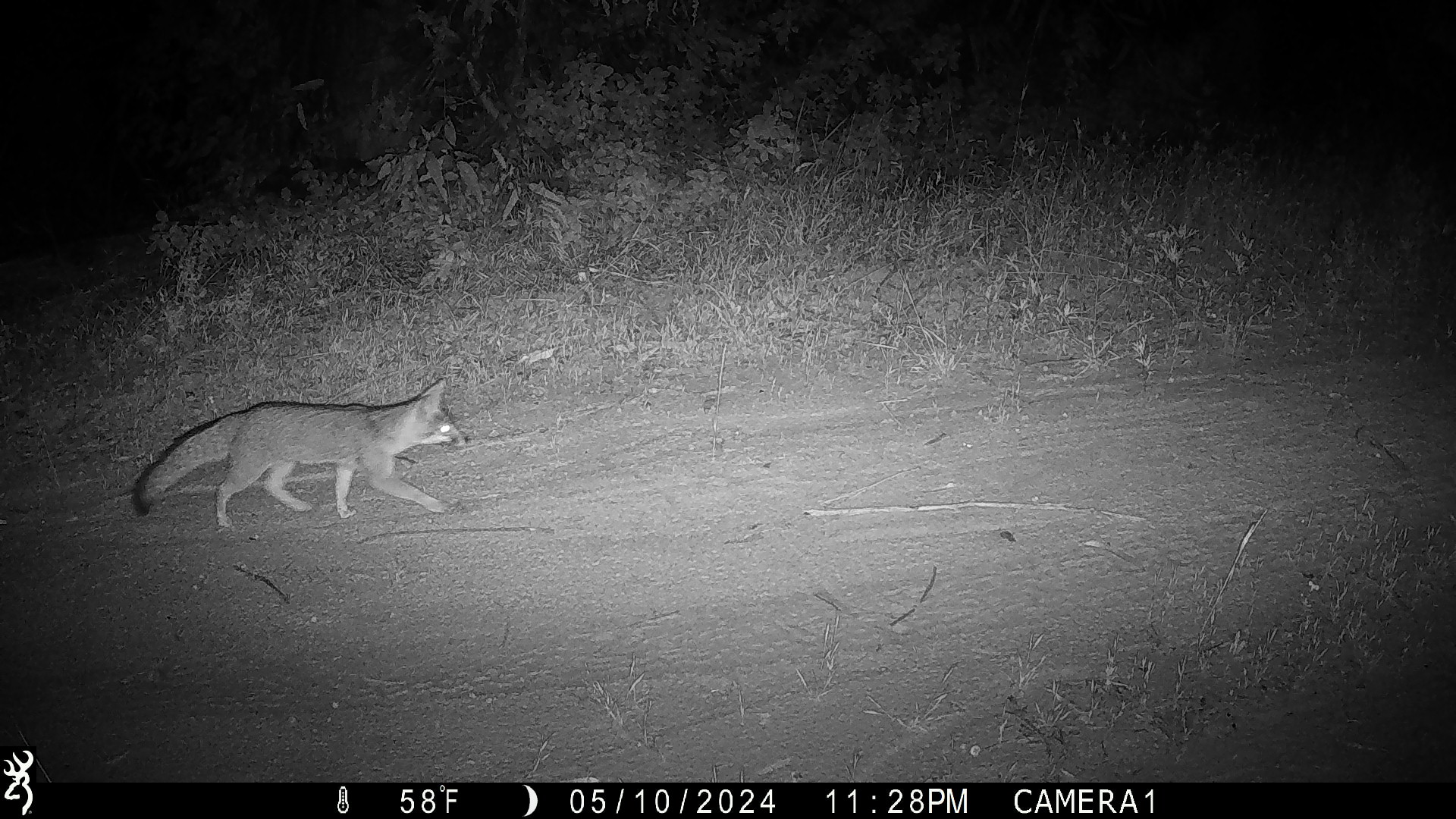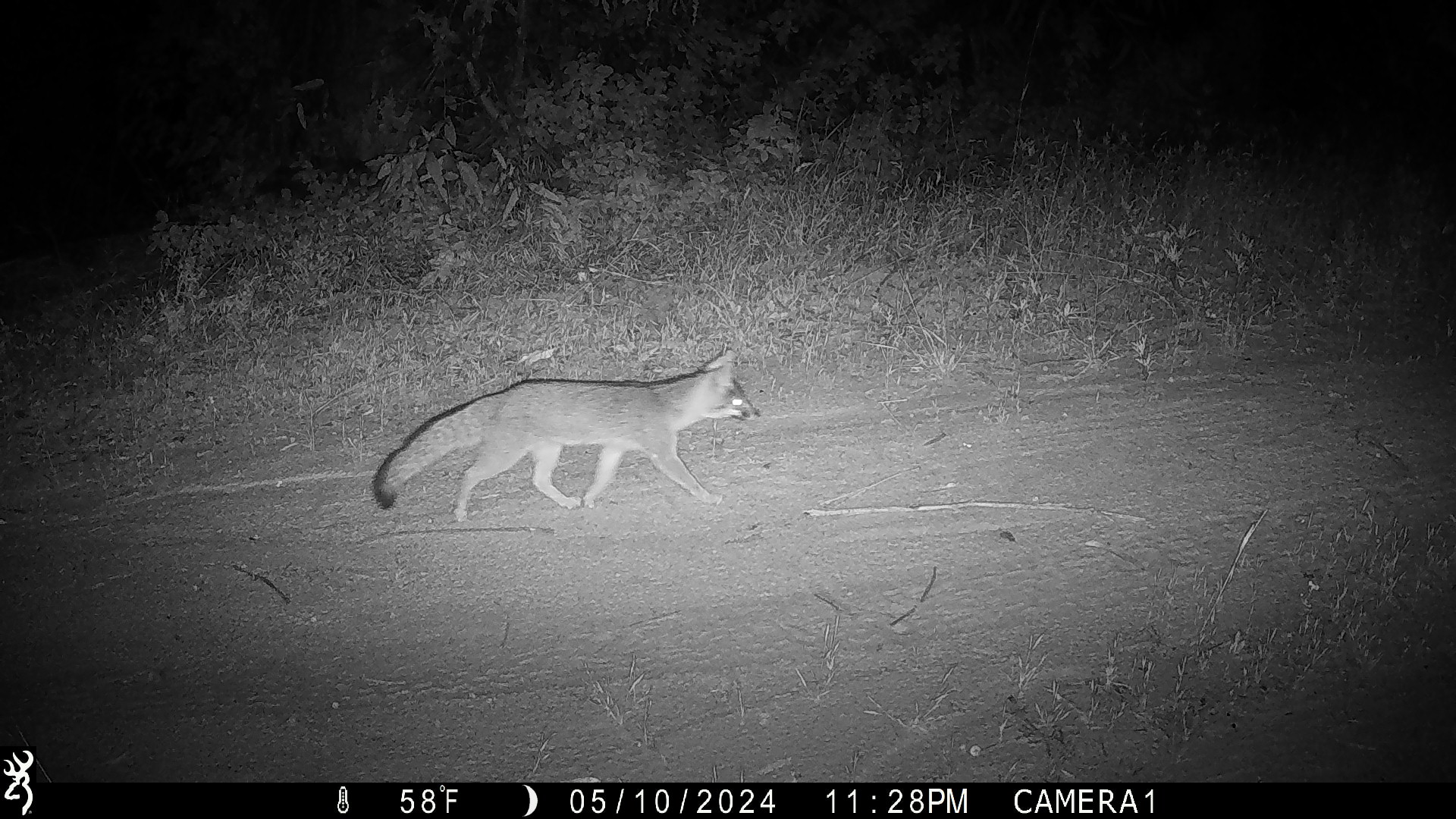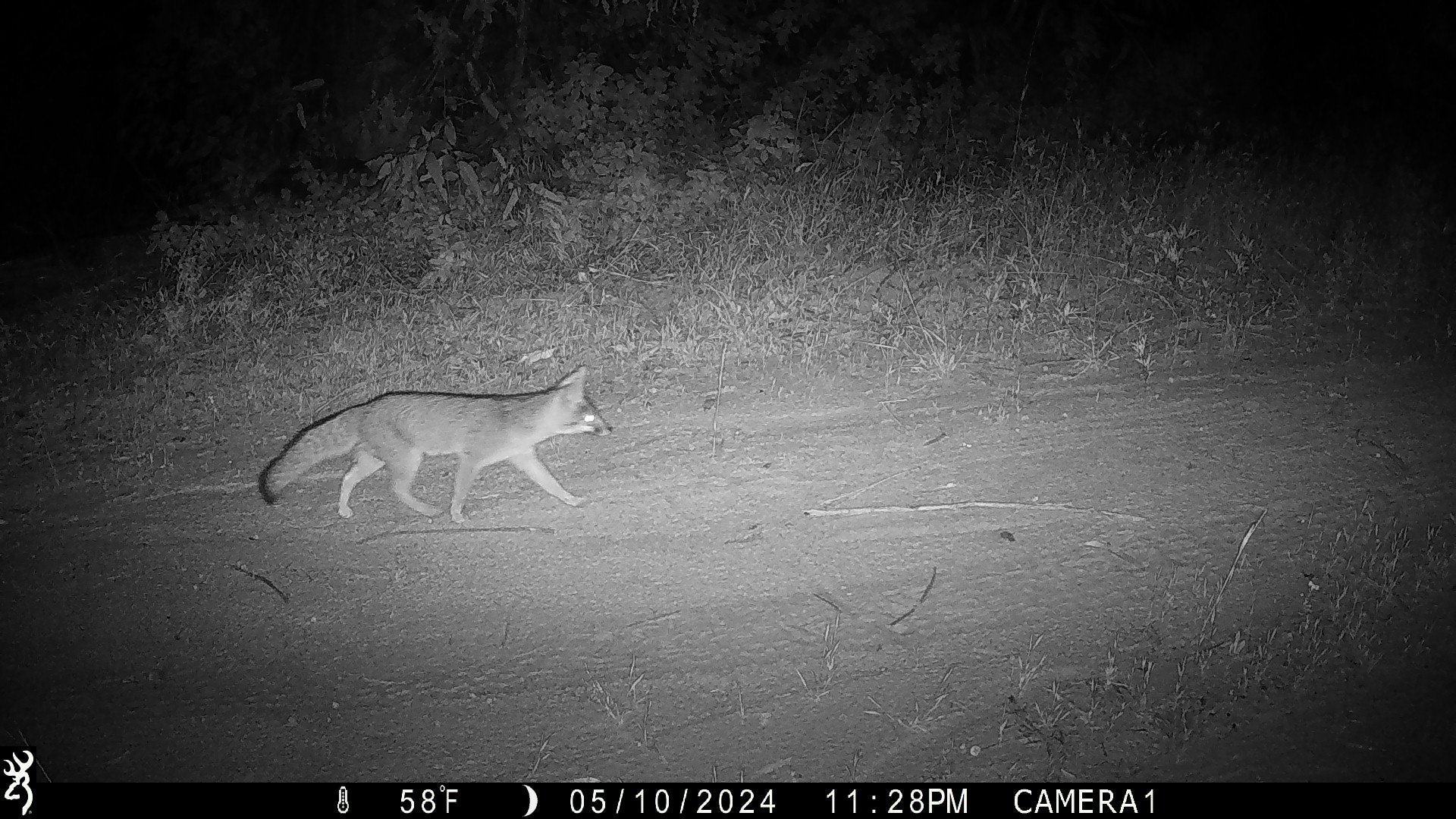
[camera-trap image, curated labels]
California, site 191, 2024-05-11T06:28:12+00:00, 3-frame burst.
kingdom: Animalia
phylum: Chordata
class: Mammalia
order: Carnivora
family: Canidae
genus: Urocyon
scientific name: Urocyon cinereoargenteus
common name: gray fox